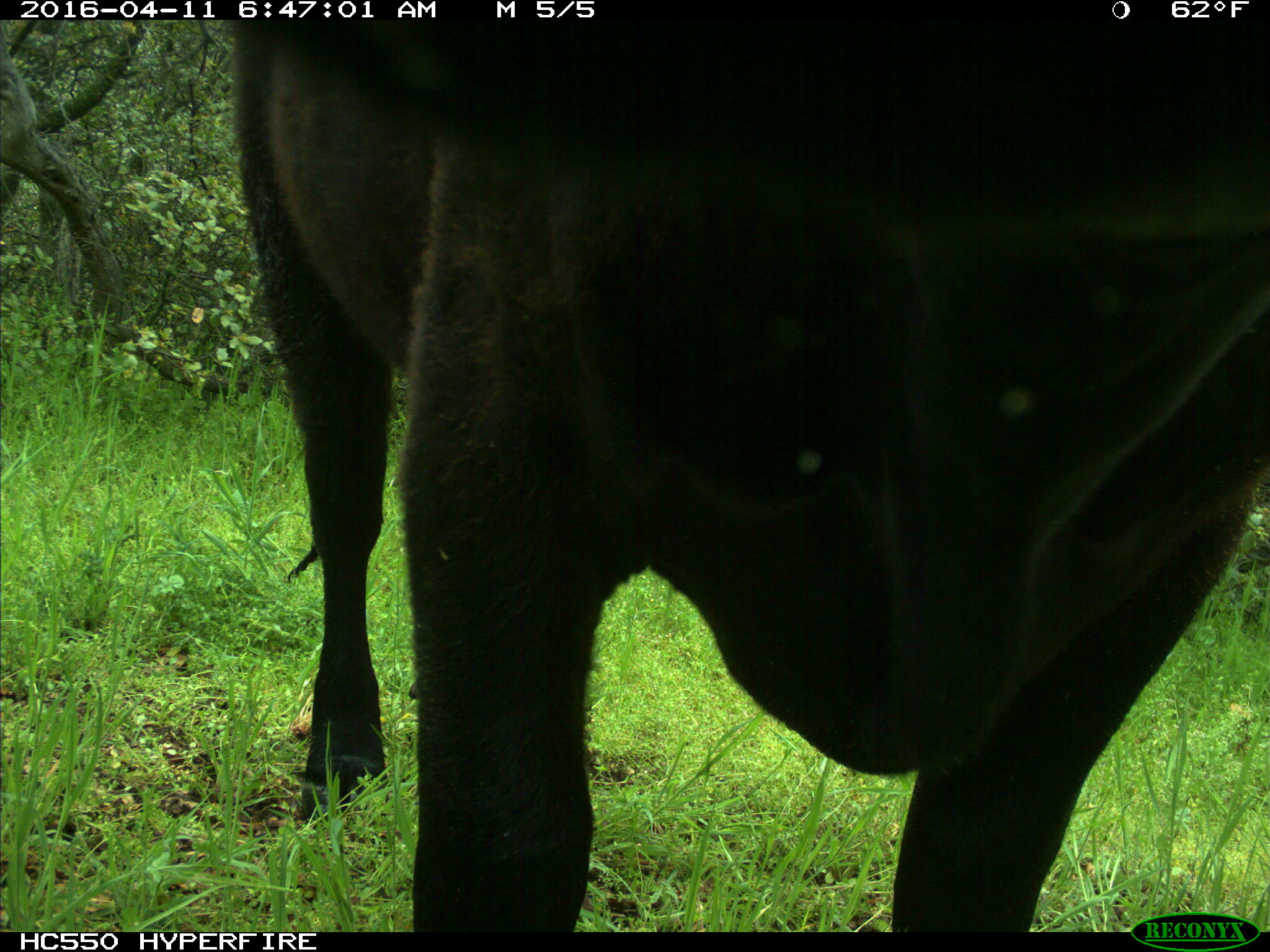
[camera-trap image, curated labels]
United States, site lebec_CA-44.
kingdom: Animalia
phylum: Chordata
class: Mammalia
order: Artiodactyla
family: Bovidae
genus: Bos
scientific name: Bos taurus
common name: domestic cow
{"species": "Bos taurus (domestic cow)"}